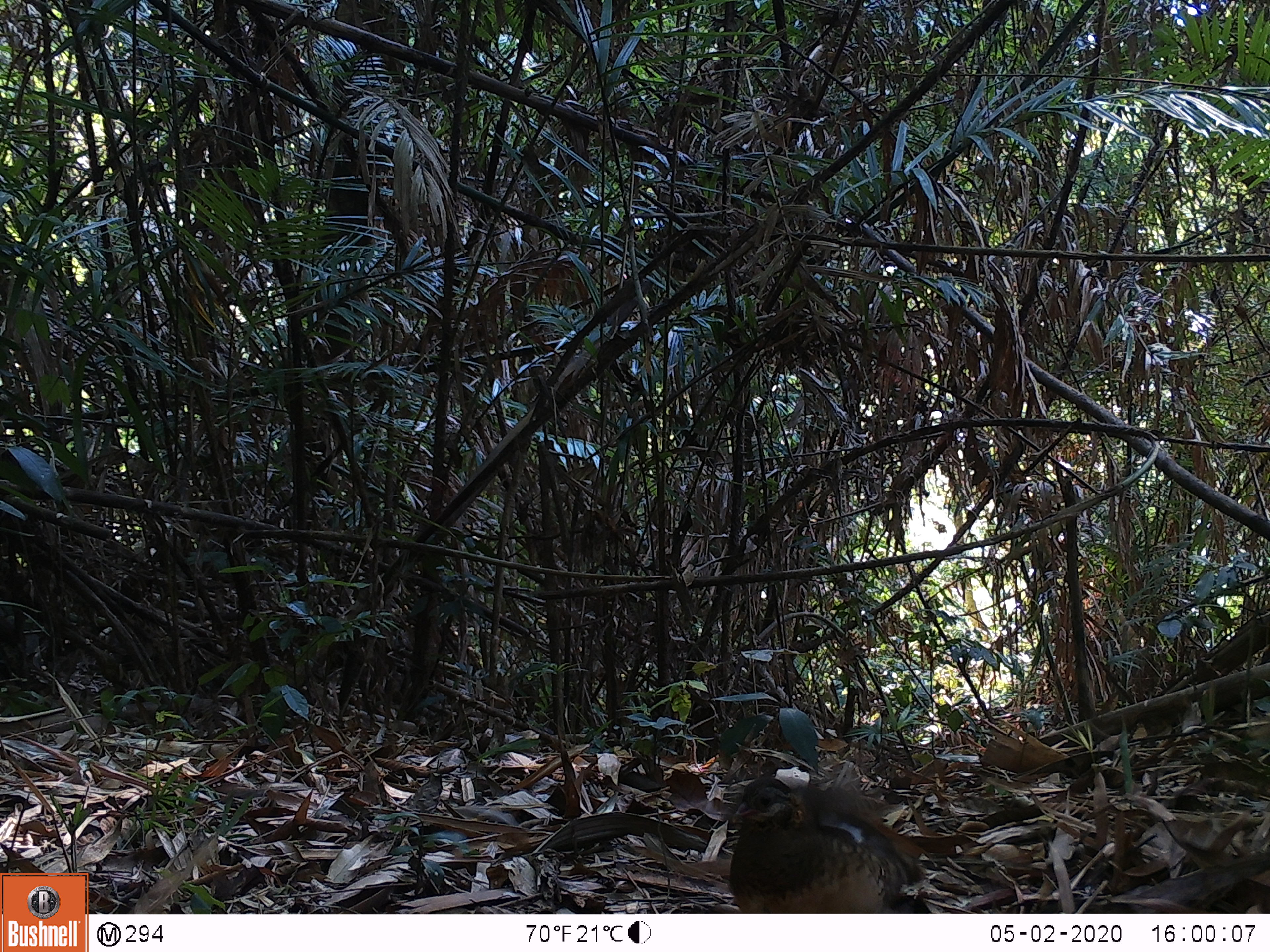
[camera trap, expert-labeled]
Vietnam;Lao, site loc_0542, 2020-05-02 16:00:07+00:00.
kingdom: Animalia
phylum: Chordata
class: Aves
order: Galliformes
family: Phasianidae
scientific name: Phasianidae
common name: partridge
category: unidentified partridge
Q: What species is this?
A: Unidentified partridge (partridge) (Phasianidae).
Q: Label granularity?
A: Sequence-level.